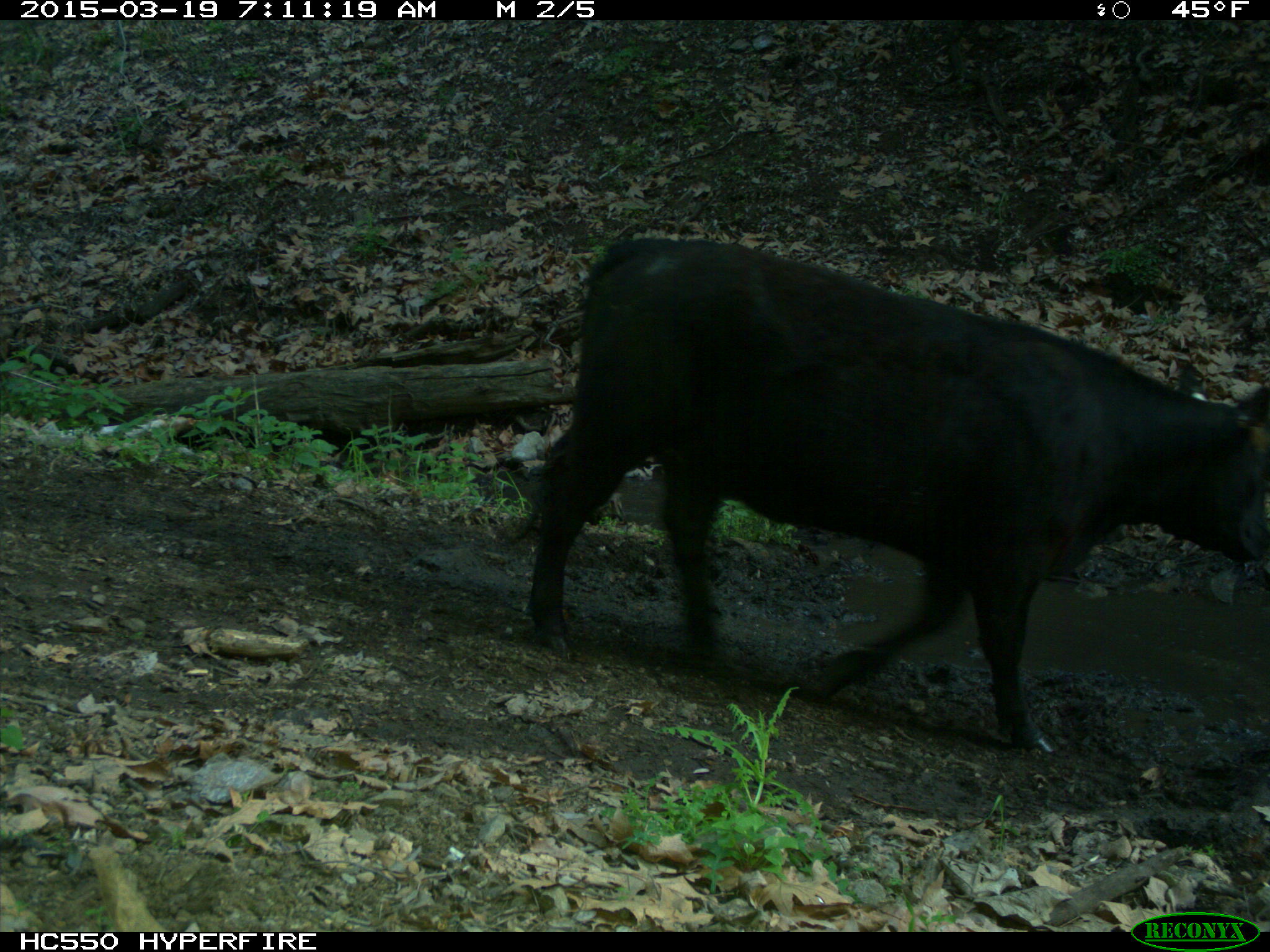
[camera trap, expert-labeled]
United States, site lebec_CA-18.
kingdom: Animalia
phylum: Chordata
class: Mammalia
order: Artiodactyla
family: Bovidae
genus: Bos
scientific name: Bos taurus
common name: domestic cow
Bos taurus (domestic cow).